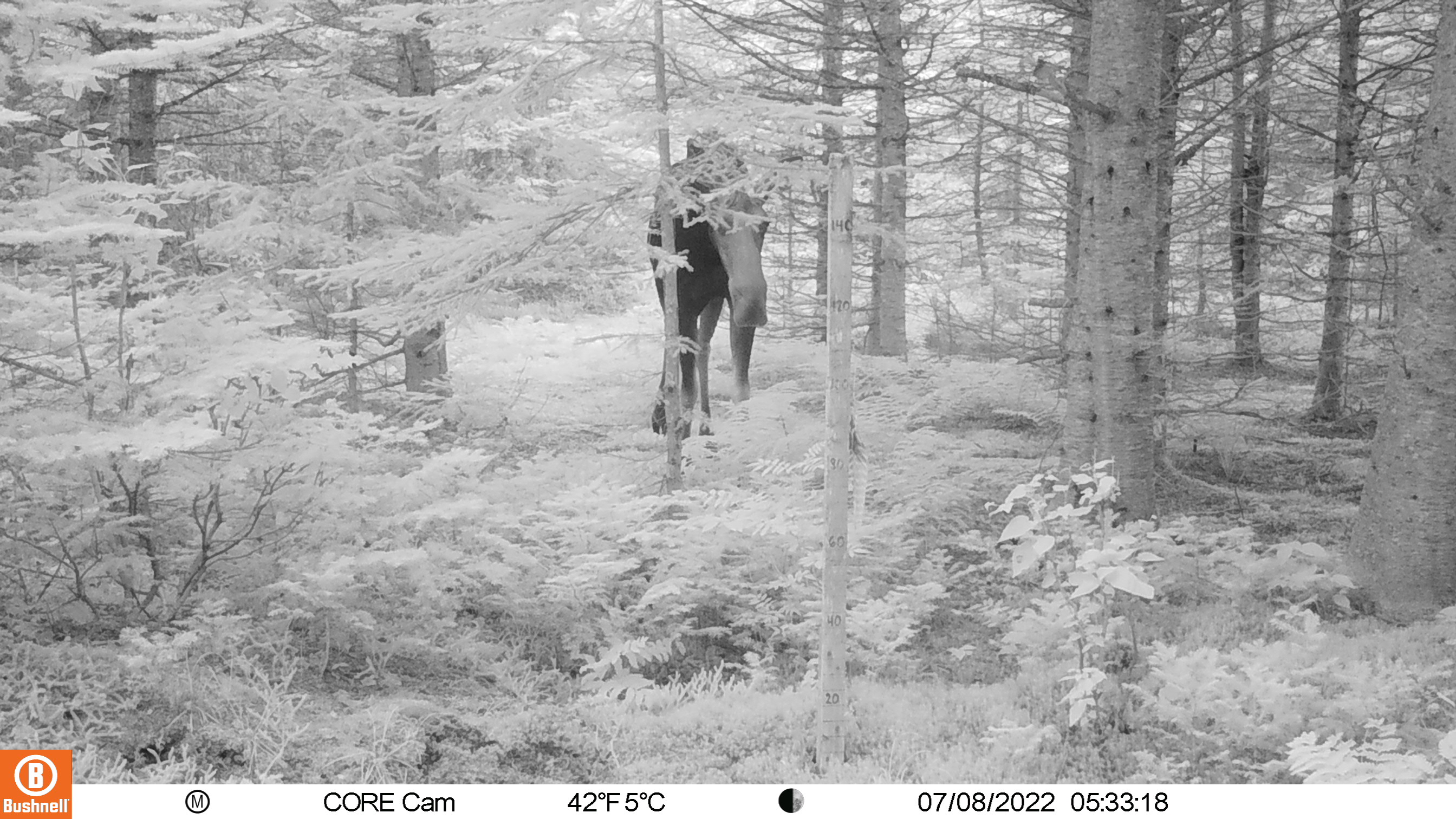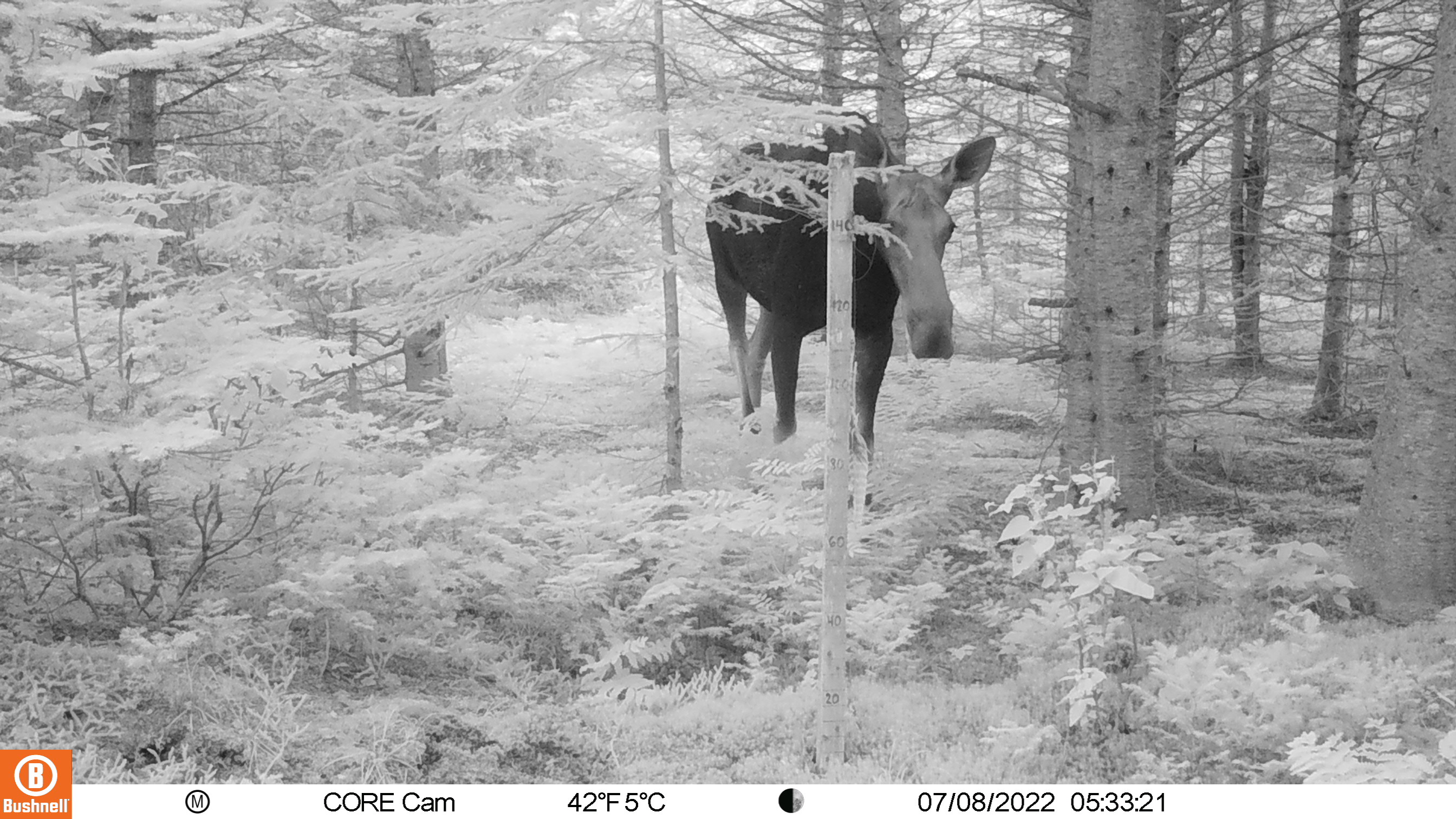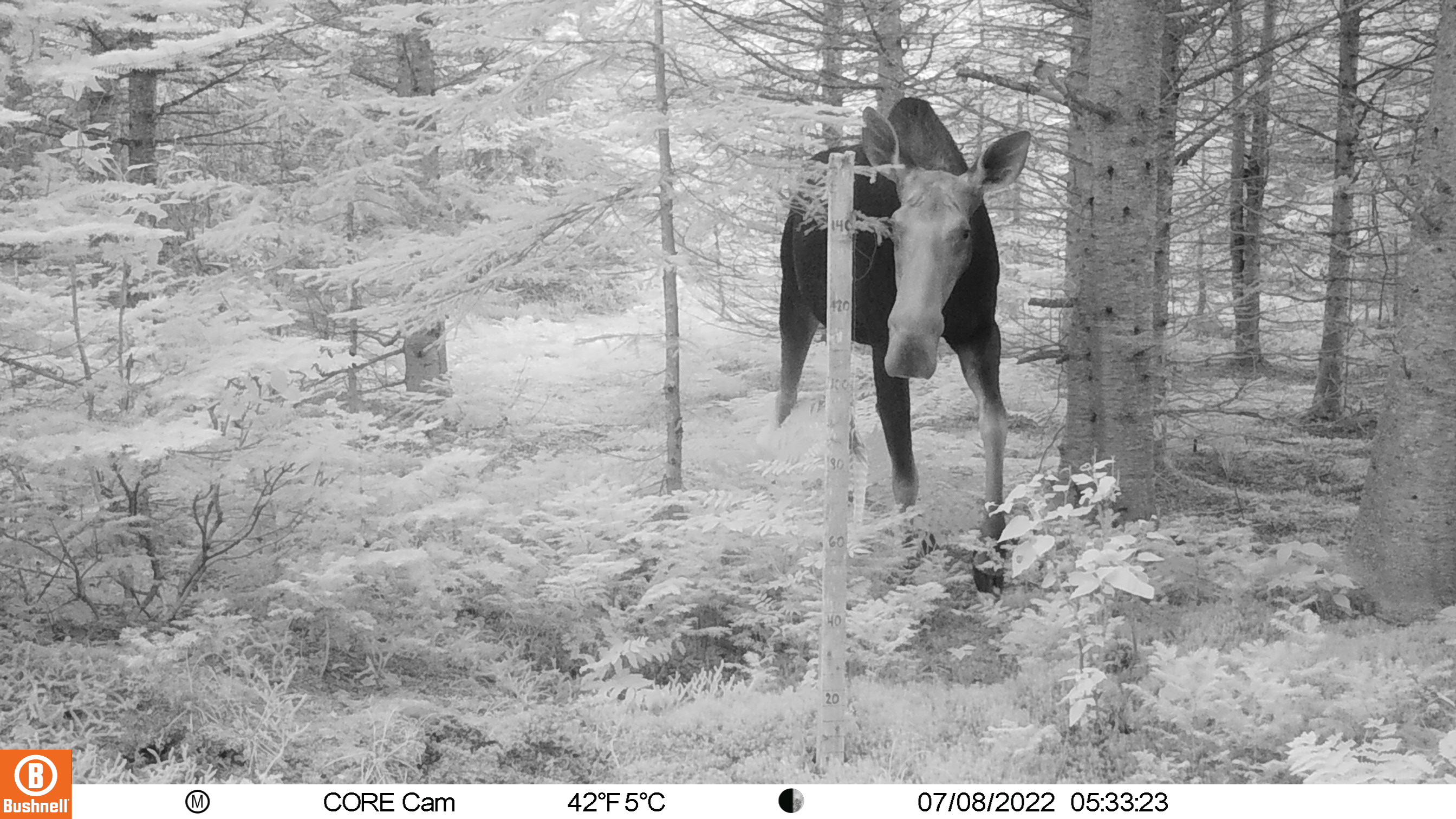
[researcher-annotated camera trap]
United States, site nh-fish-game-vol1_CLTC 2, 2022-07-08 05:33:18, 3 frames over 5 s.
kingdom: Animalia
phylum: Chordata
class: Mammalia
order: Artiodactyla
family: Cervidae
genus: Alces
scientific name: Alces alces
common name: moose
Moose (Alces alces).